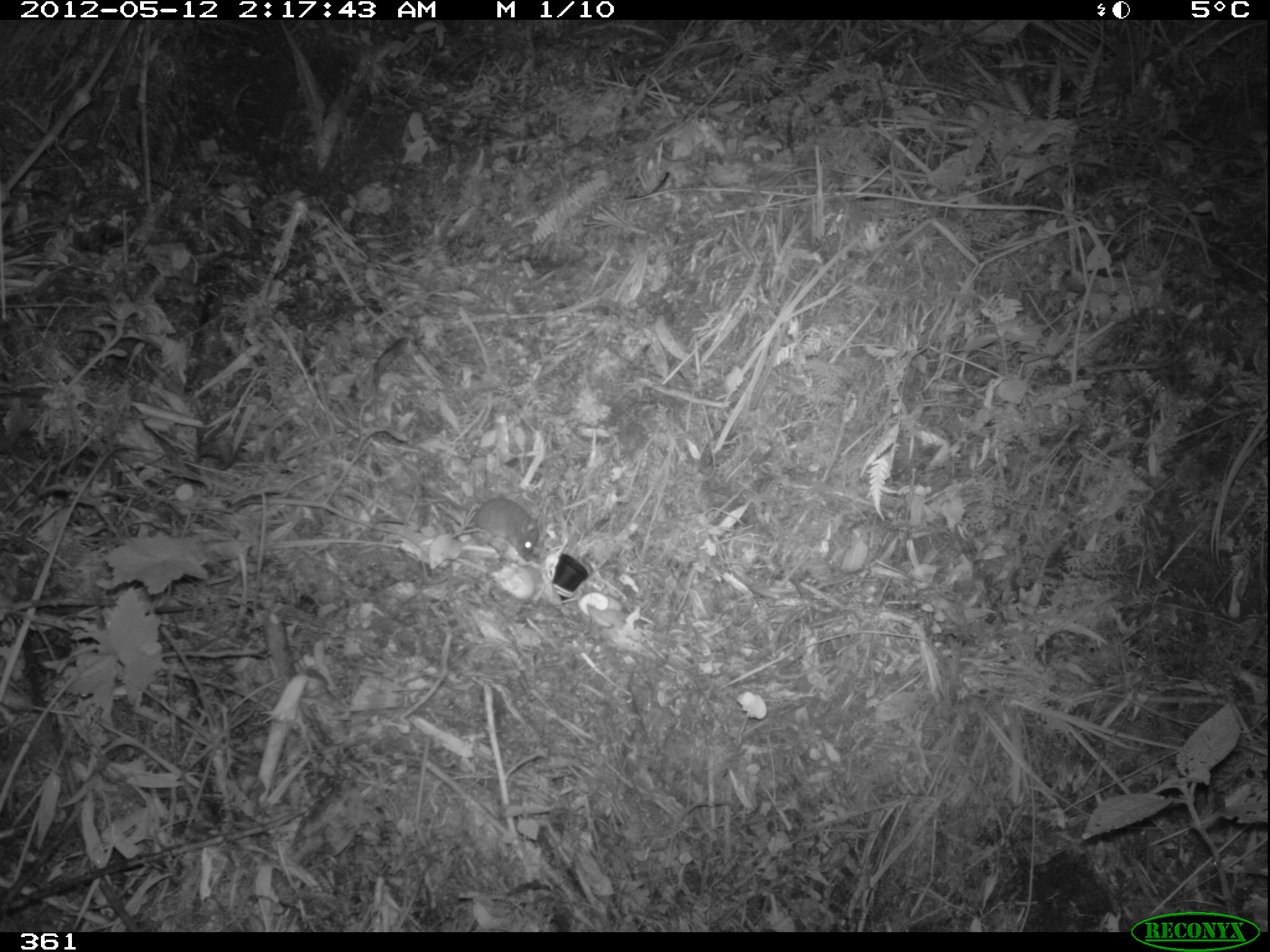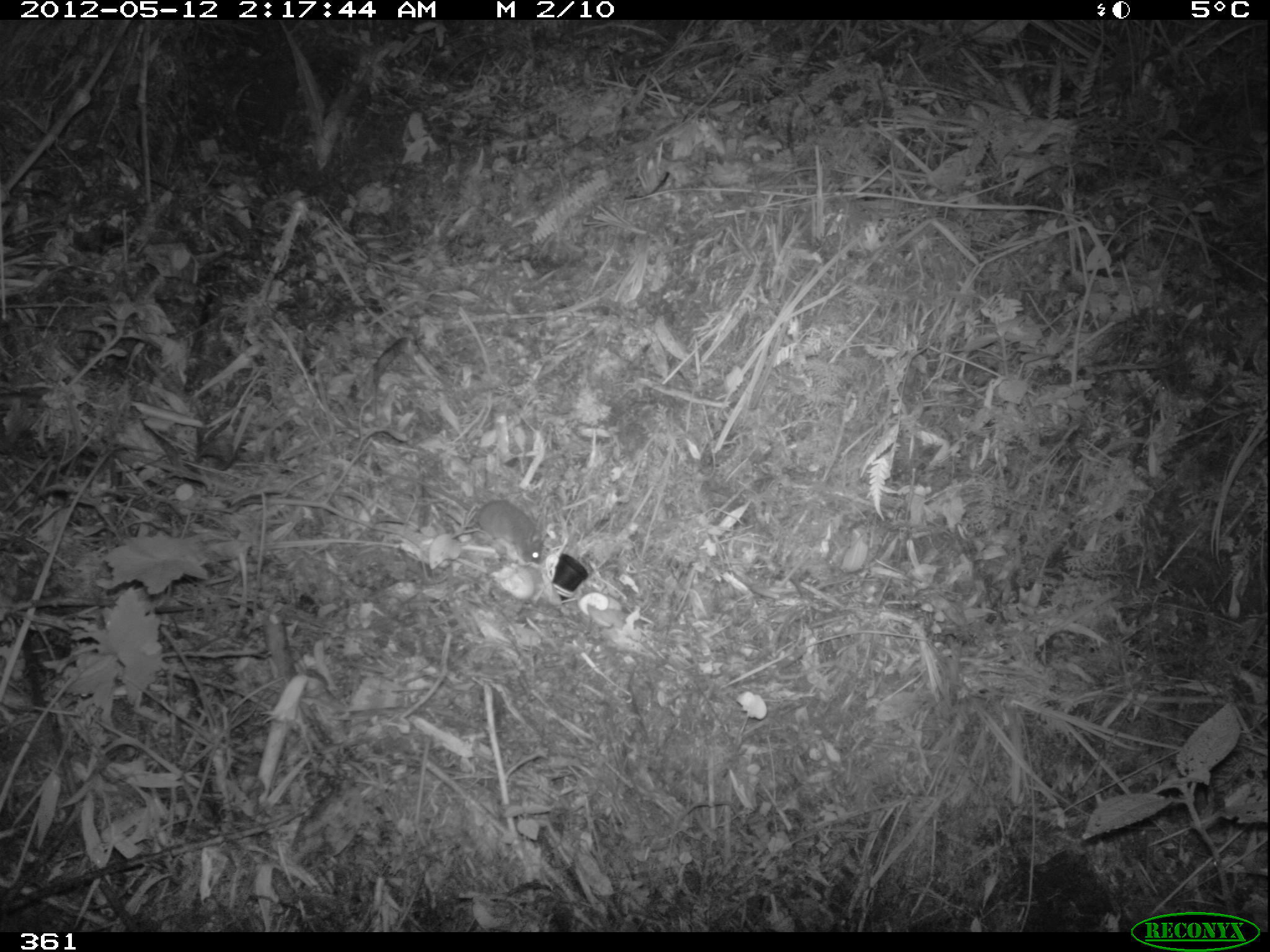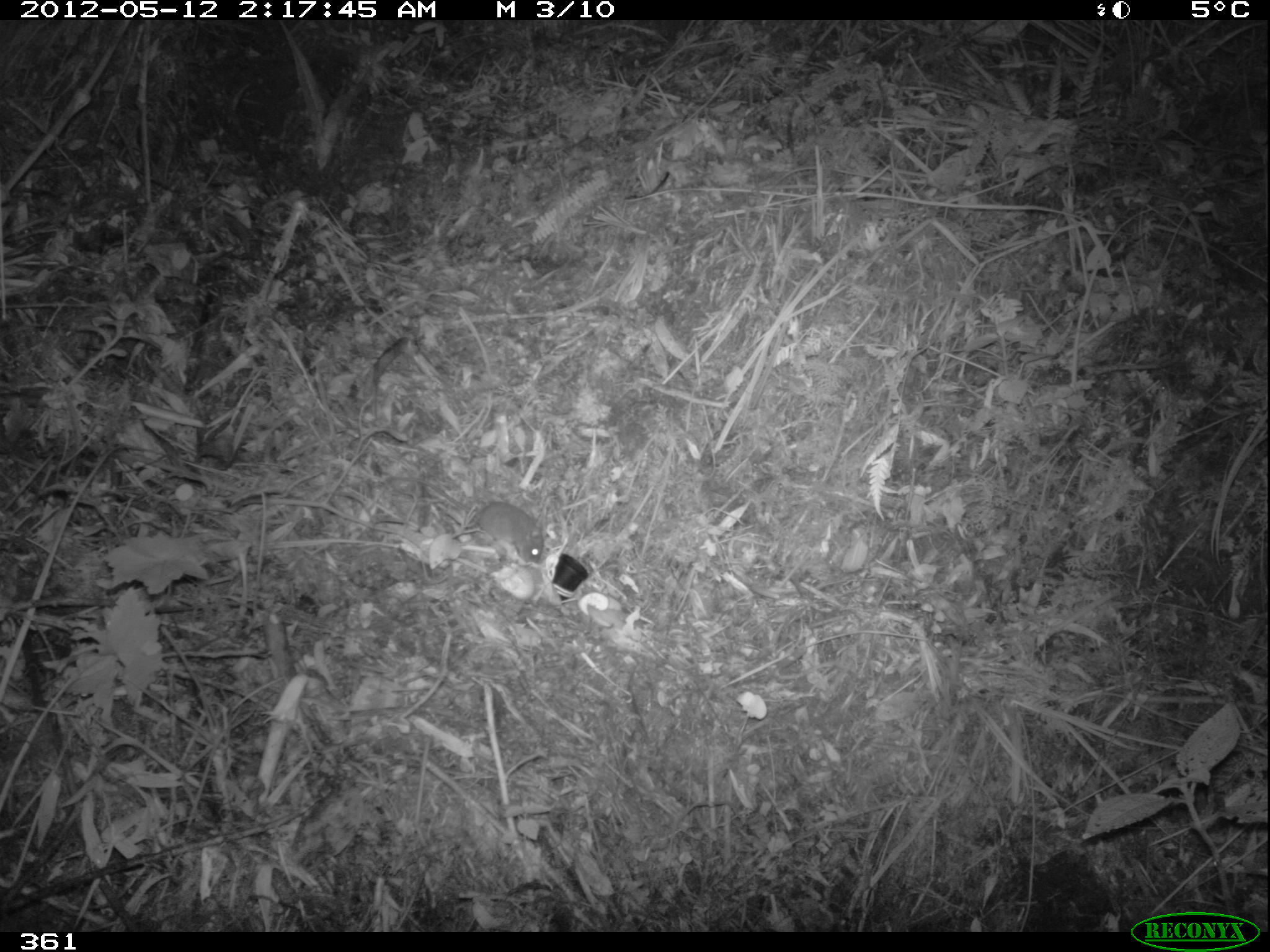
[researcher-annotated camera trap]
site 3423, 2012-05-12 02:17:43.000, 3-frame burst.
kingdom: Animalia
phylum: Chordata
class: Mammalia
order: Rodentia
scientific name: Rodentia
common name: rodents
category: unknown rodent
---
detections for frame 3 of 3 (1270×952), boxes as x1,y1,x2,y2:
unknown rodent: 392,476,545,564